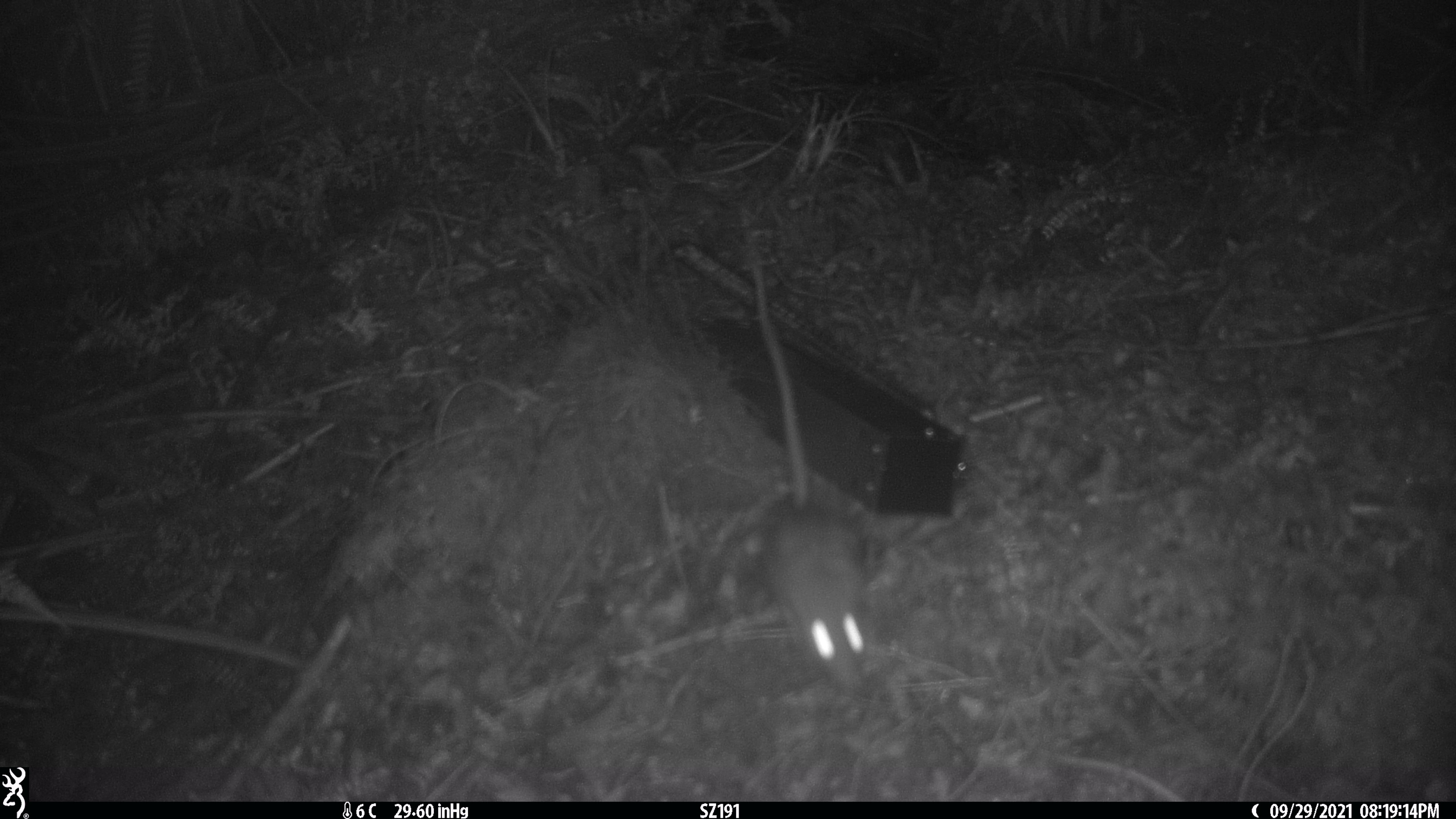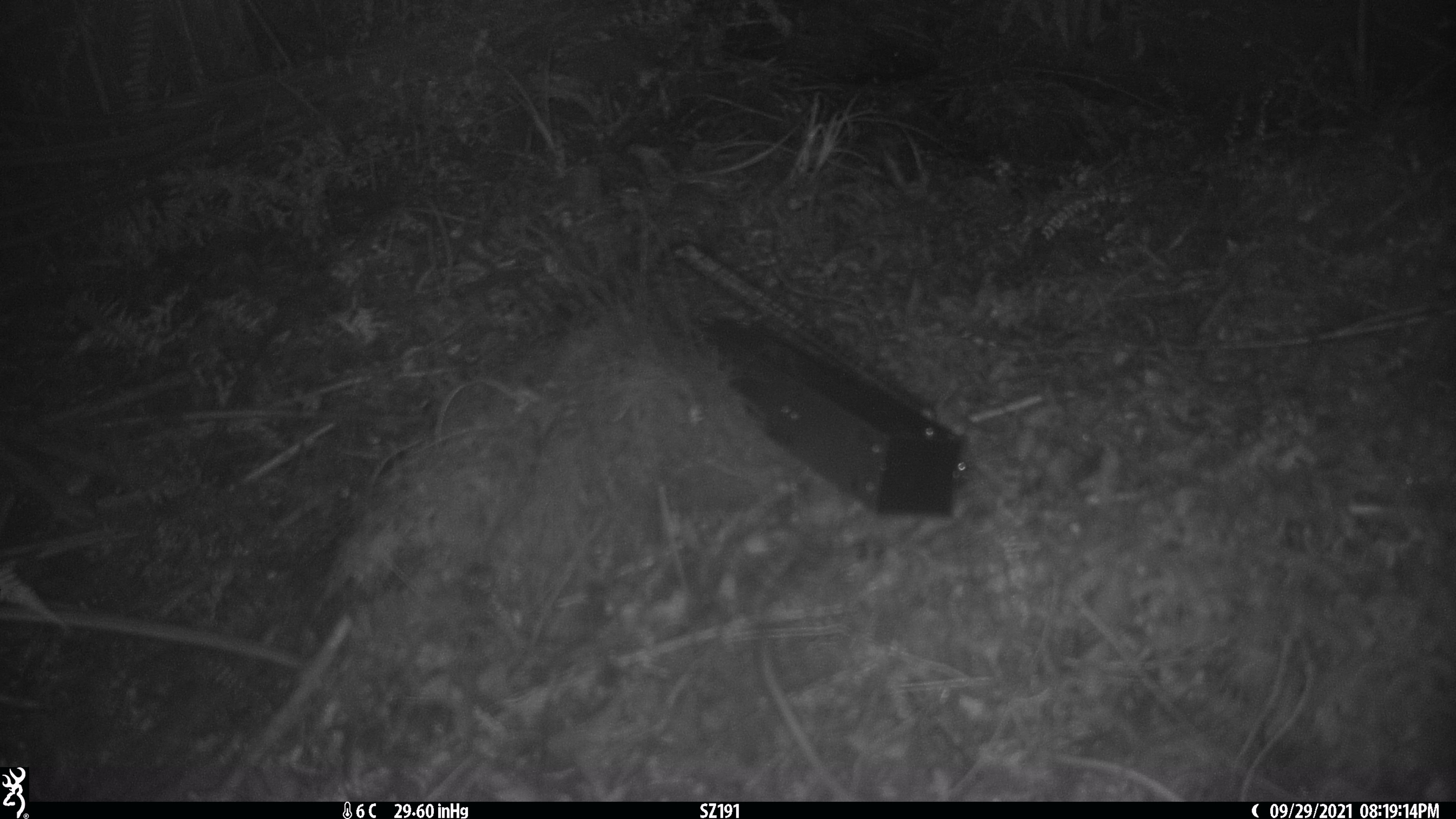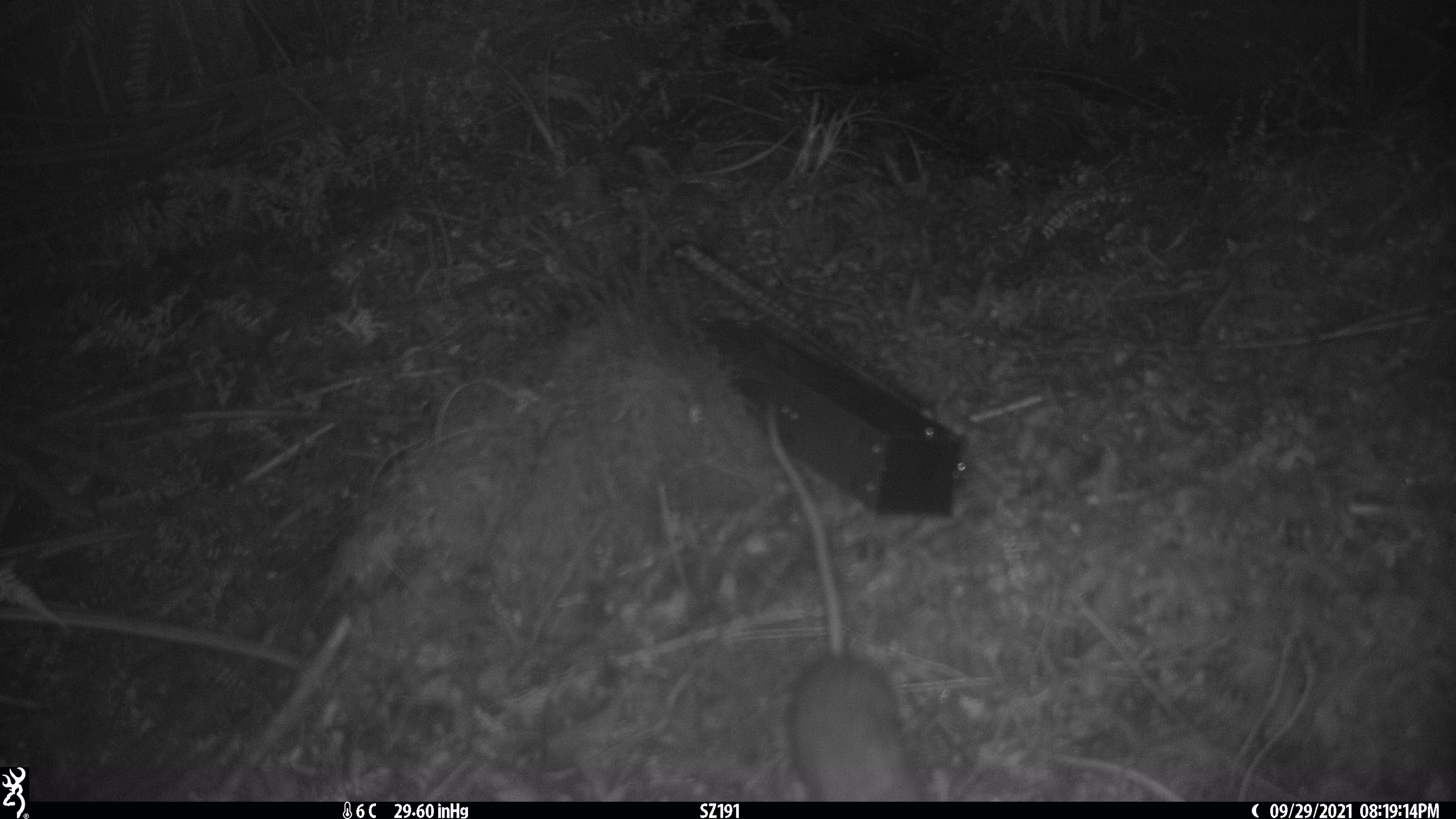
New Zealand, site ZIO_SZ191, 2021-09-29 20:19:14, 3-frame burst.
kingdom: Animalia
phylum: Chordata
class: Mammalia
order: Rodentia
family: Muridae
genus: Rattus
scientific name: Rattus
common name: rat